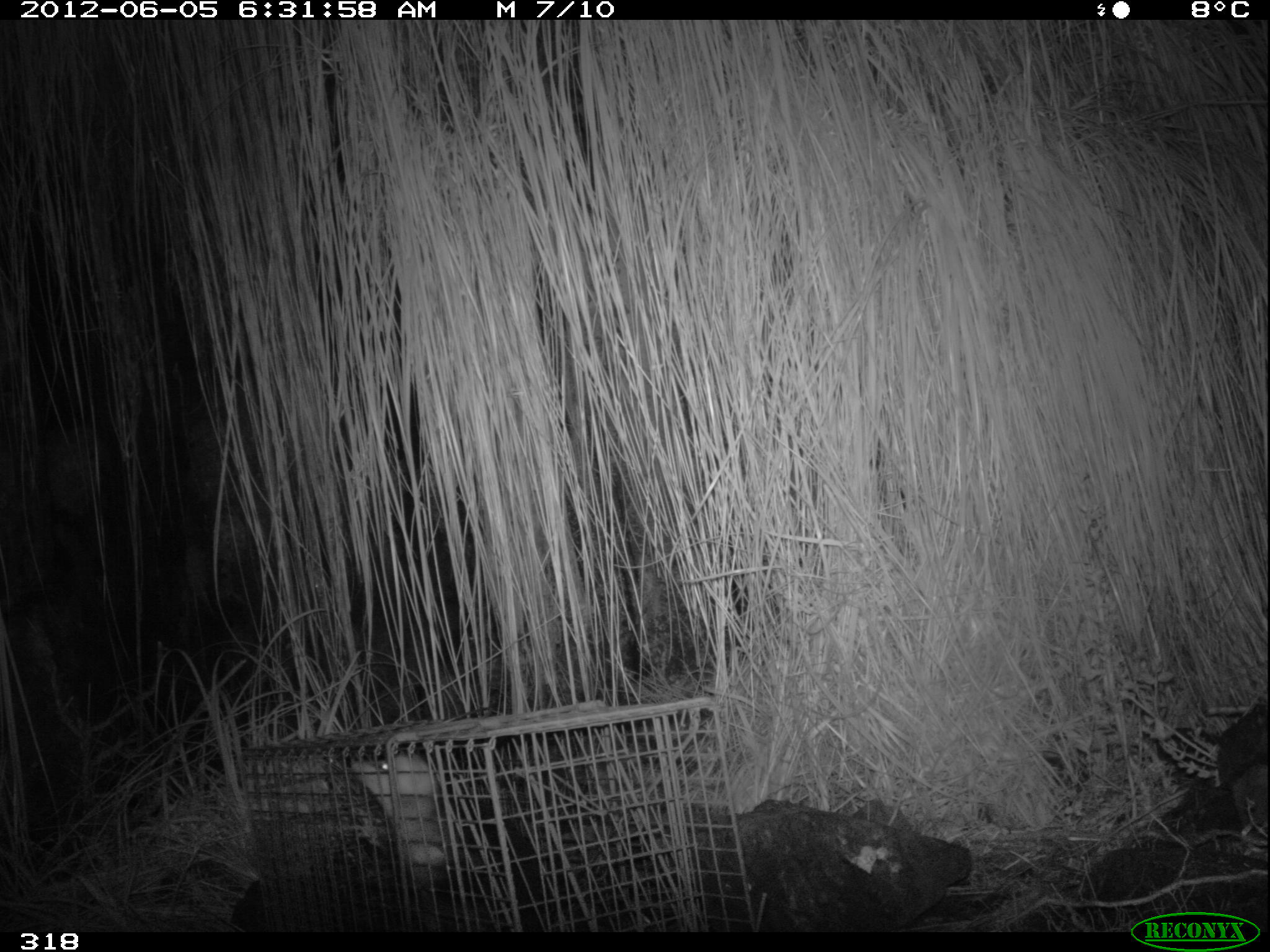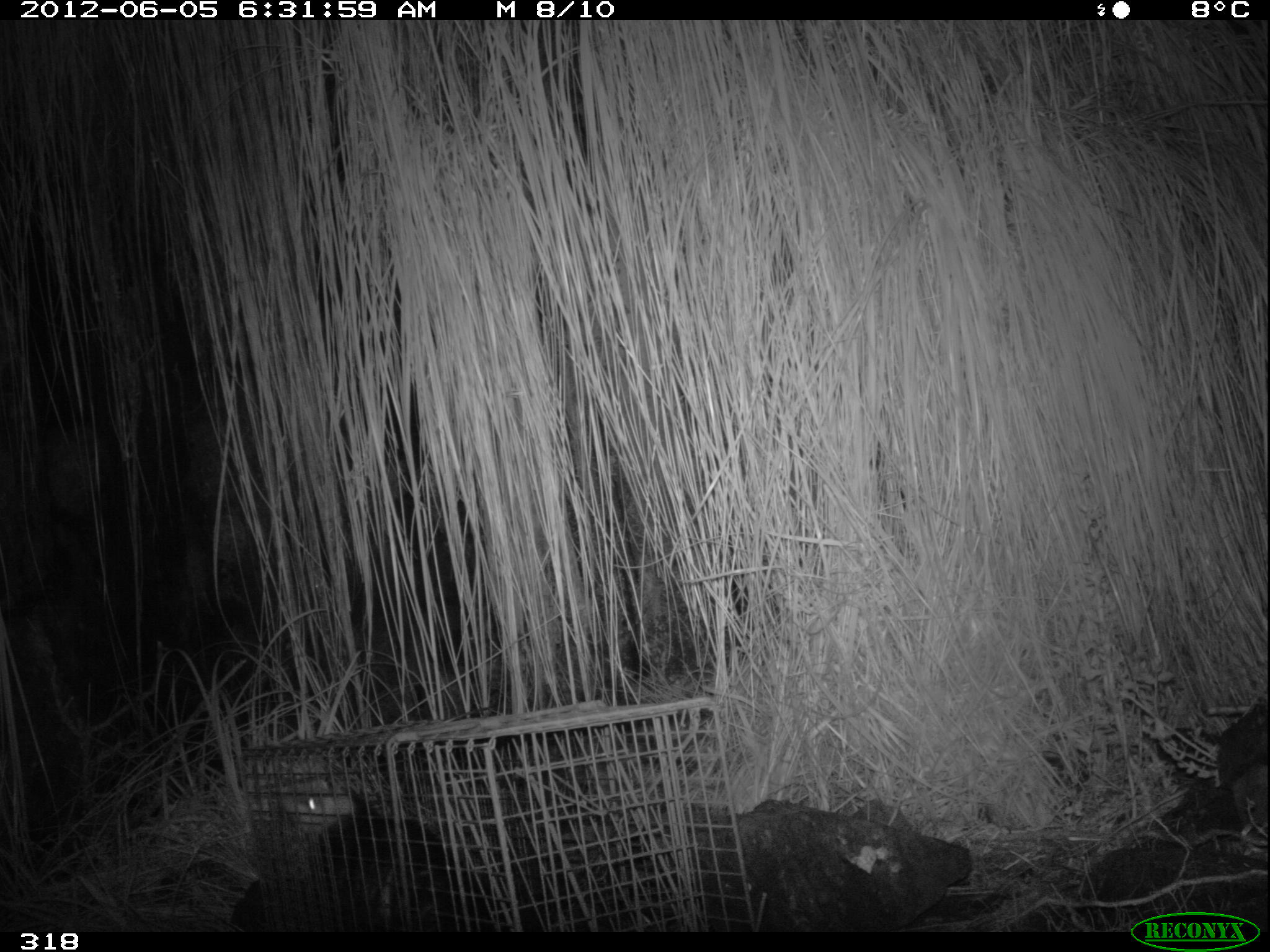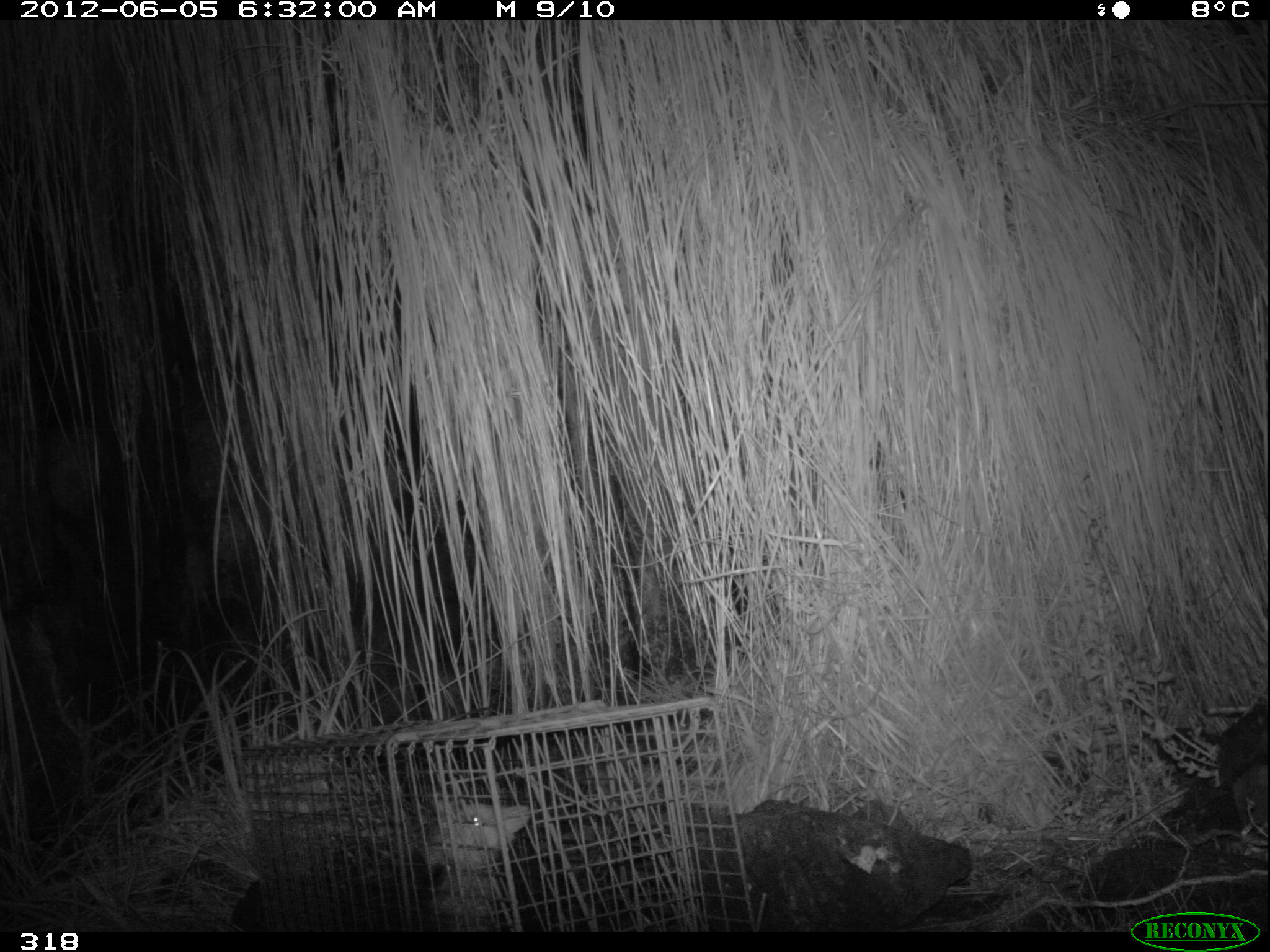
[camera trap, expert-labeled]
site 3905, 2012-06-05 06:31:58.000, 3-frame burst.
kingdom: Animalia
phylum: Chordata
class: Mammalia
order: Didelphimorphia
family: Didelphidae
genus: Didelphis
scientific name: Didelphis pernigra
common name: andean white-eared opossum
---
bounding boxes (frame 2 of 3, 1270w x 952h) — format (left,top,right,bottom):
didelphis pernigra: (279,780,501,930)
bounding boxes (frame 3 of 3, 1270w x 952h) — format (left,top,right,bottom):
didelphis pernigra: (422,795,531,931)